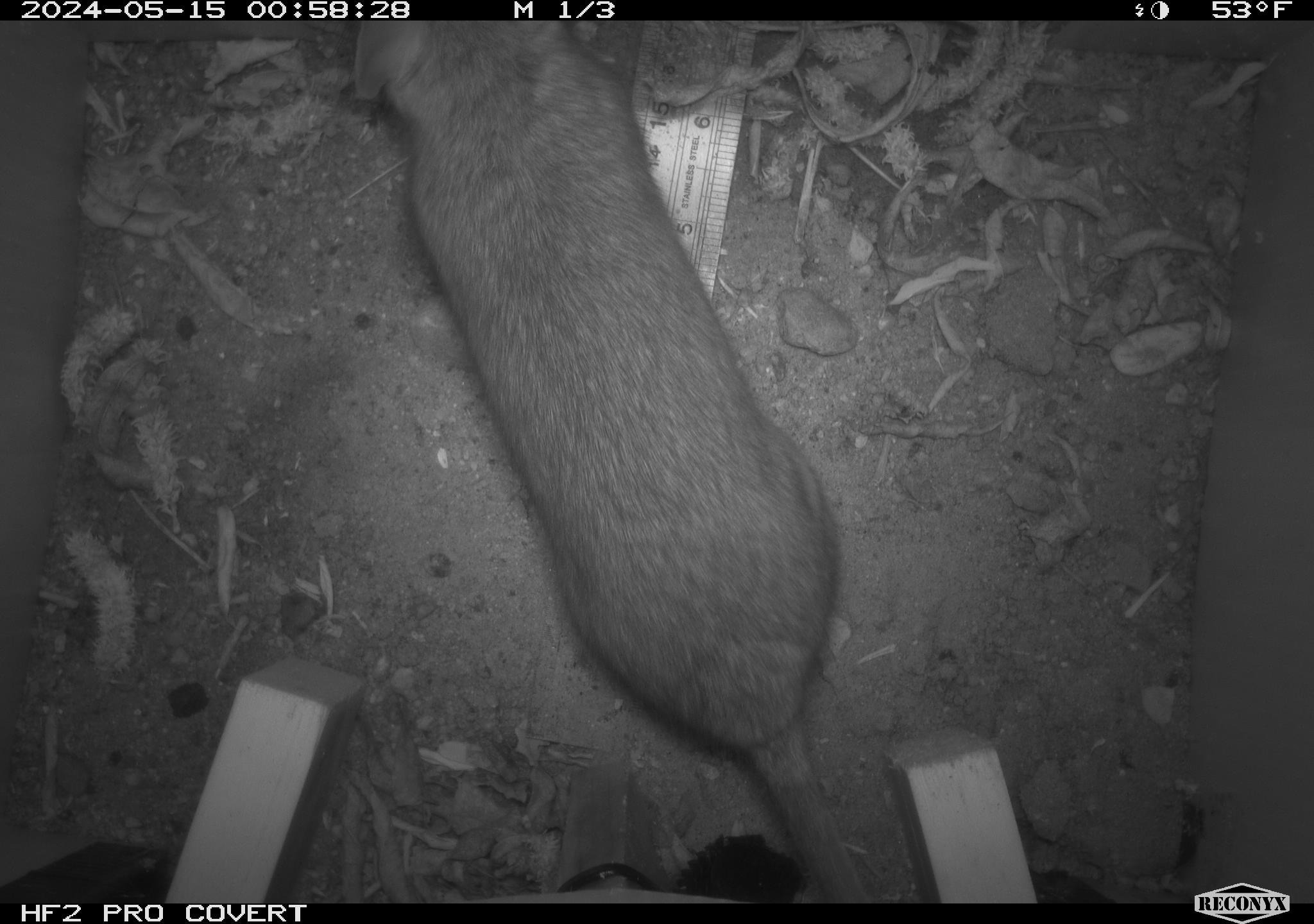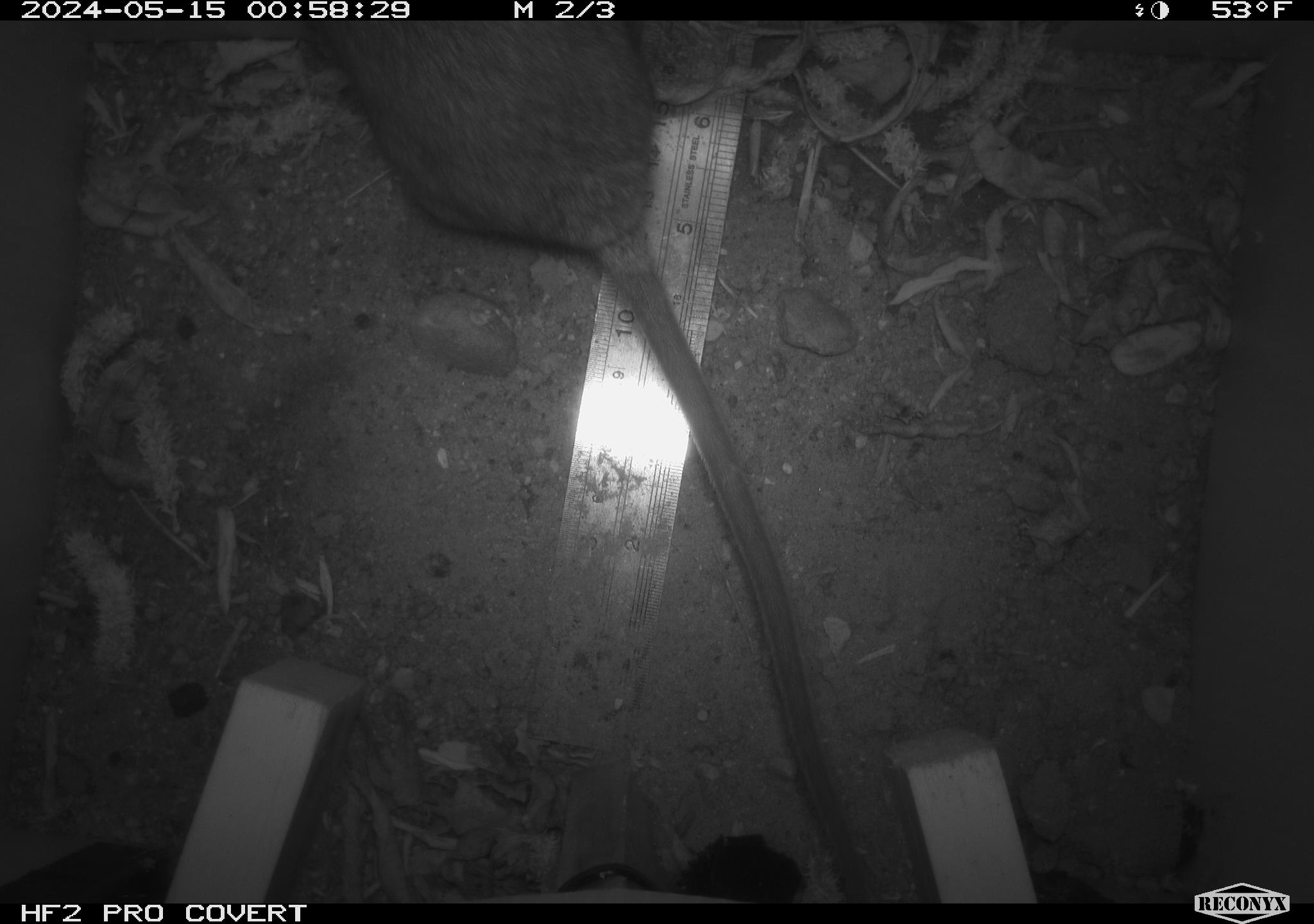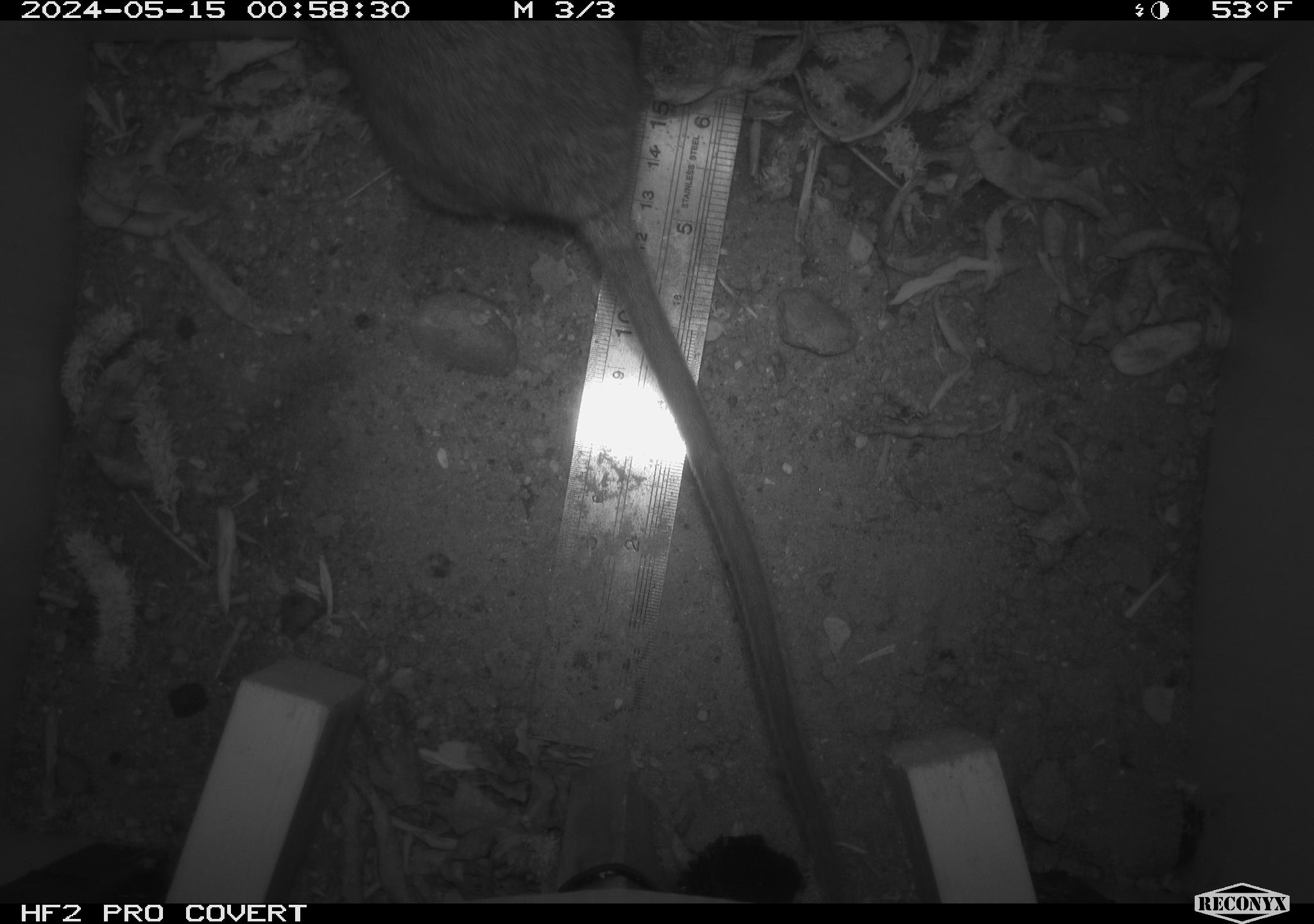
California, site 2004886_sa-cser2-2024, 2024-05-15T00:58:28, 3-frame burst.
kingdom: Animalia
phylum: Chordata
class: Mammalia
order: Rodentia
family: Muridae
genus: Rattus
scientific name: Rattus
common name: rat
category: rattus species